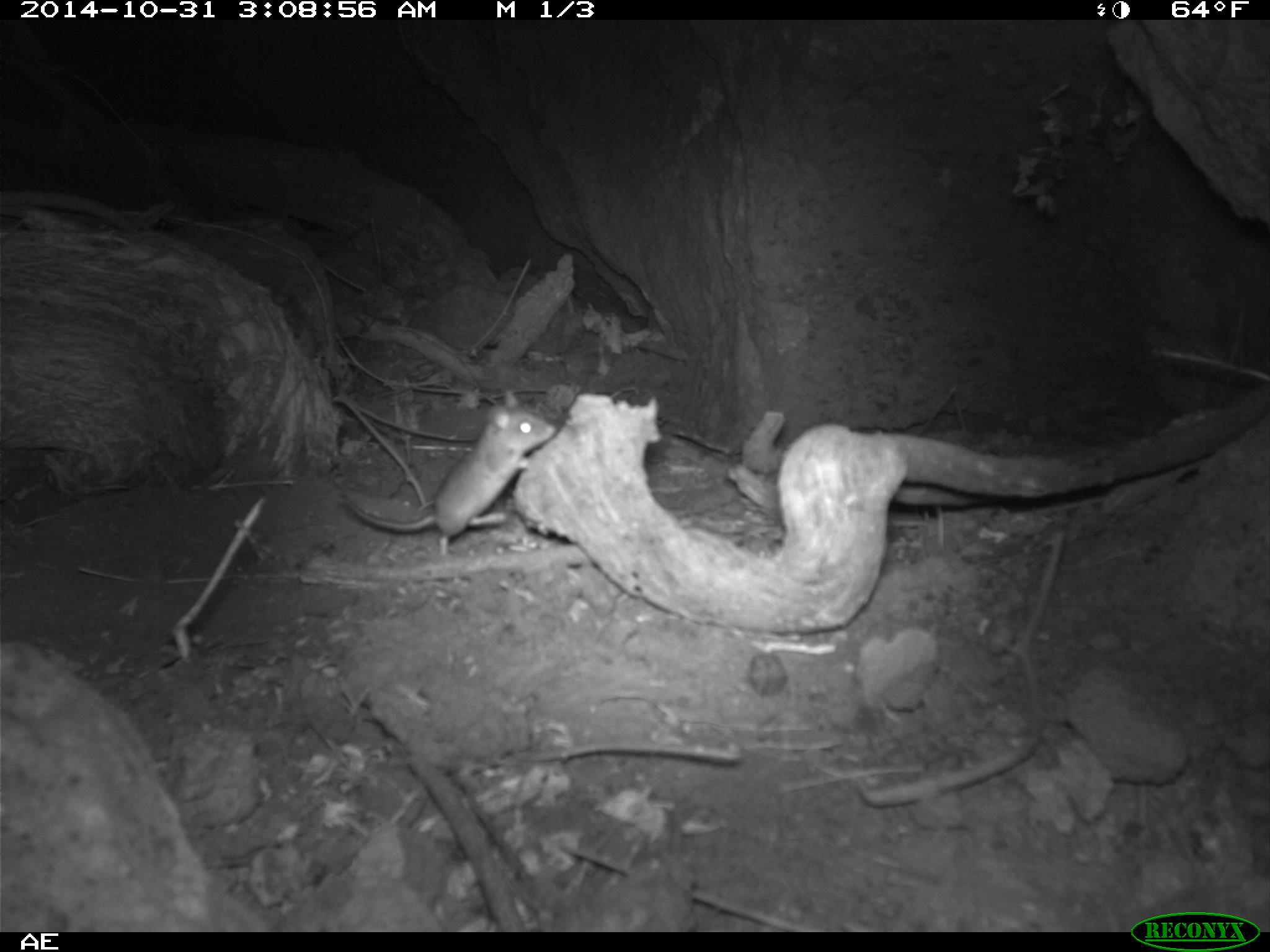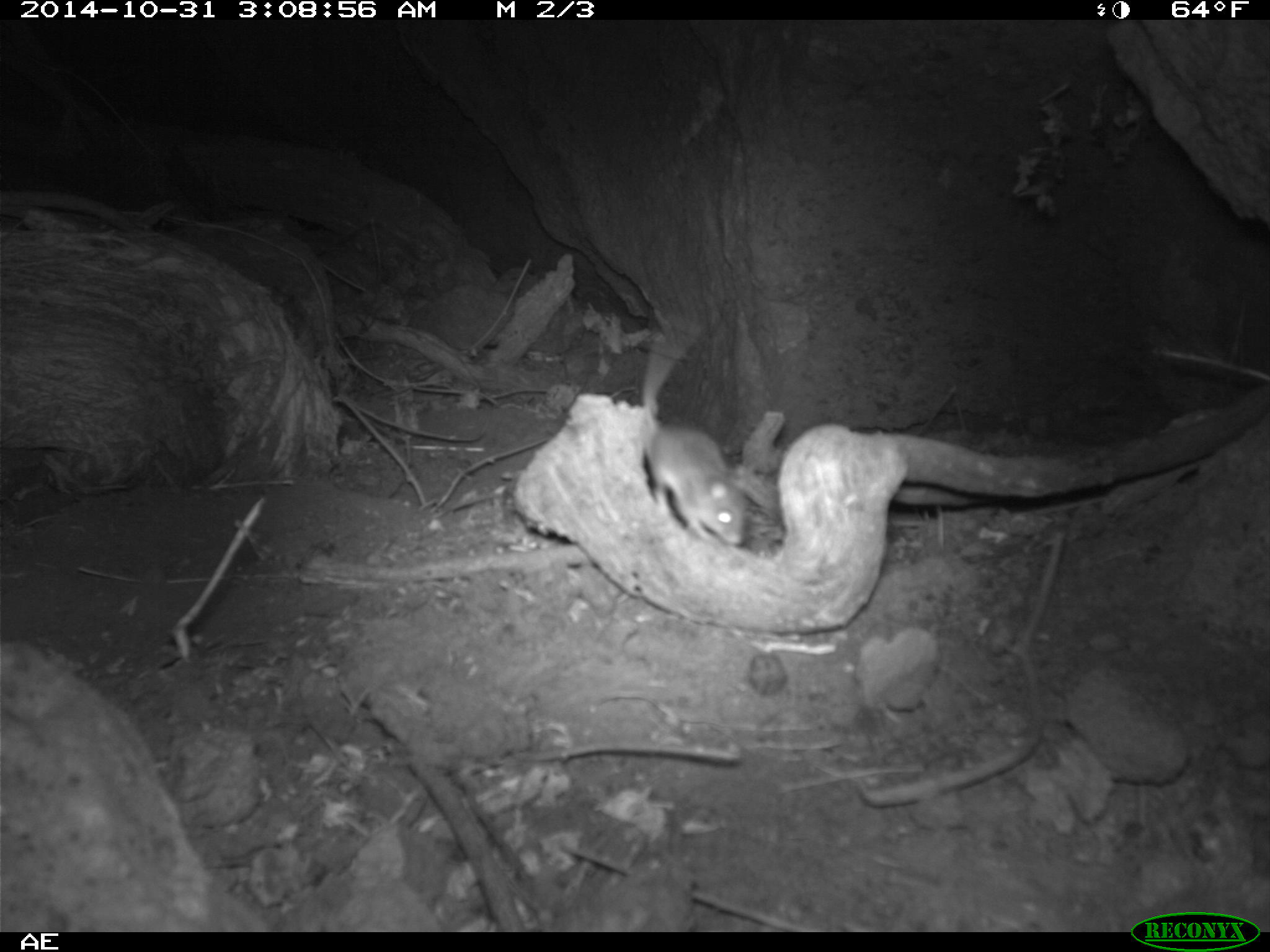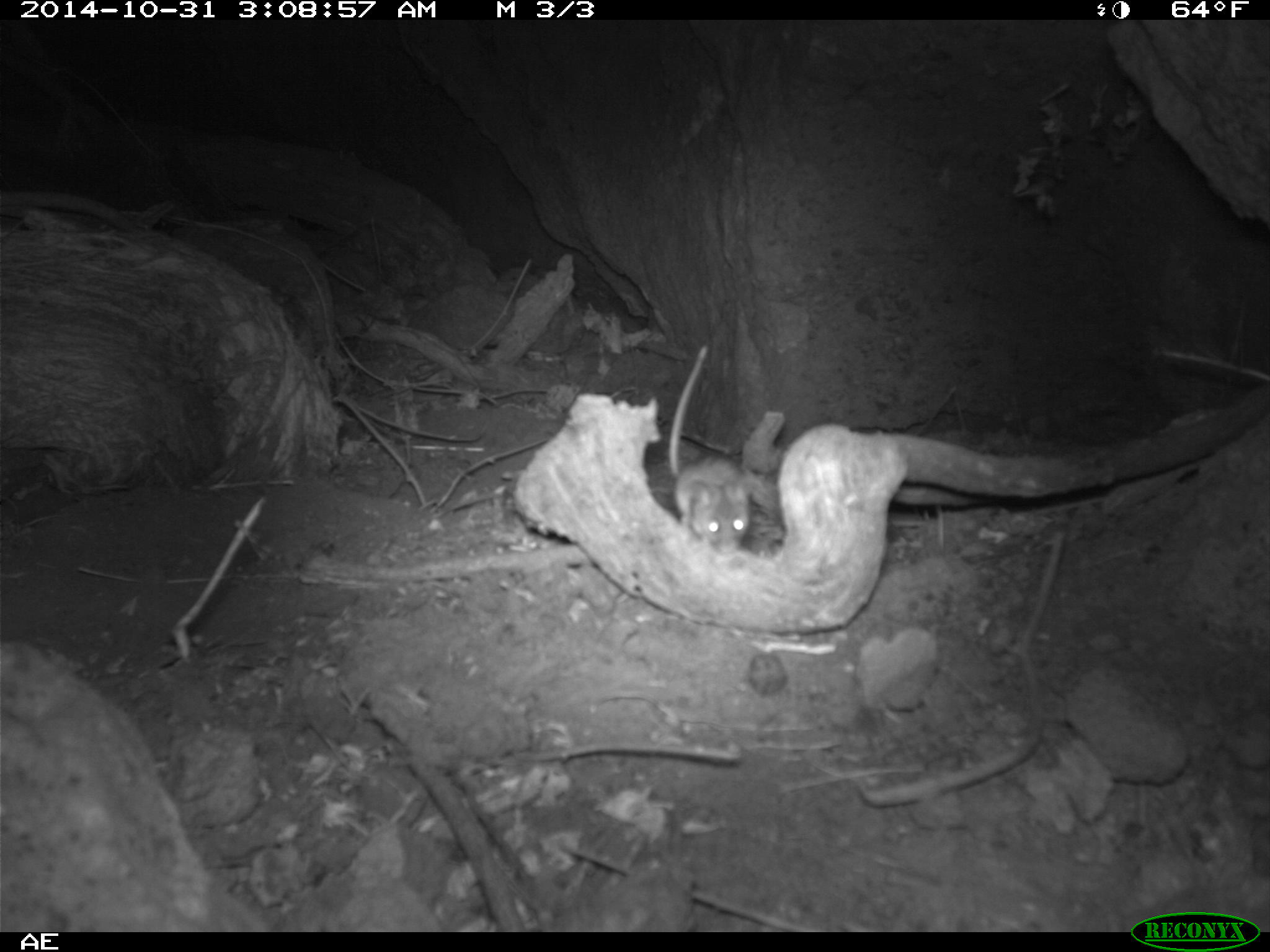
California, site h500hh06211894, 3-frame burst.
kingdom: Animalia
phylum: Chordata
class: Mammalia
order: Rodentia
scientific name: Rodentia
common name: rodent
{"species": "rodent (Rodentia)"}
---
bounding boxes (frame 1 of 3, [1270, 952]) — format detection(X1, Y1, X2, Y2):
rodent: detection(347, 390, 555, 555)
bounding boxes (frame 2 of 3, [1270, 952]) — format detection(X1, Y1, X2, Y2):
rodent: detection(643, 317, 745, 547)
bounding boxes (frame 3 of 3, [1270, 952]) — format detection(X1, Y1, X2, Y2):
rodent: detection(668, 346, 748, 549)